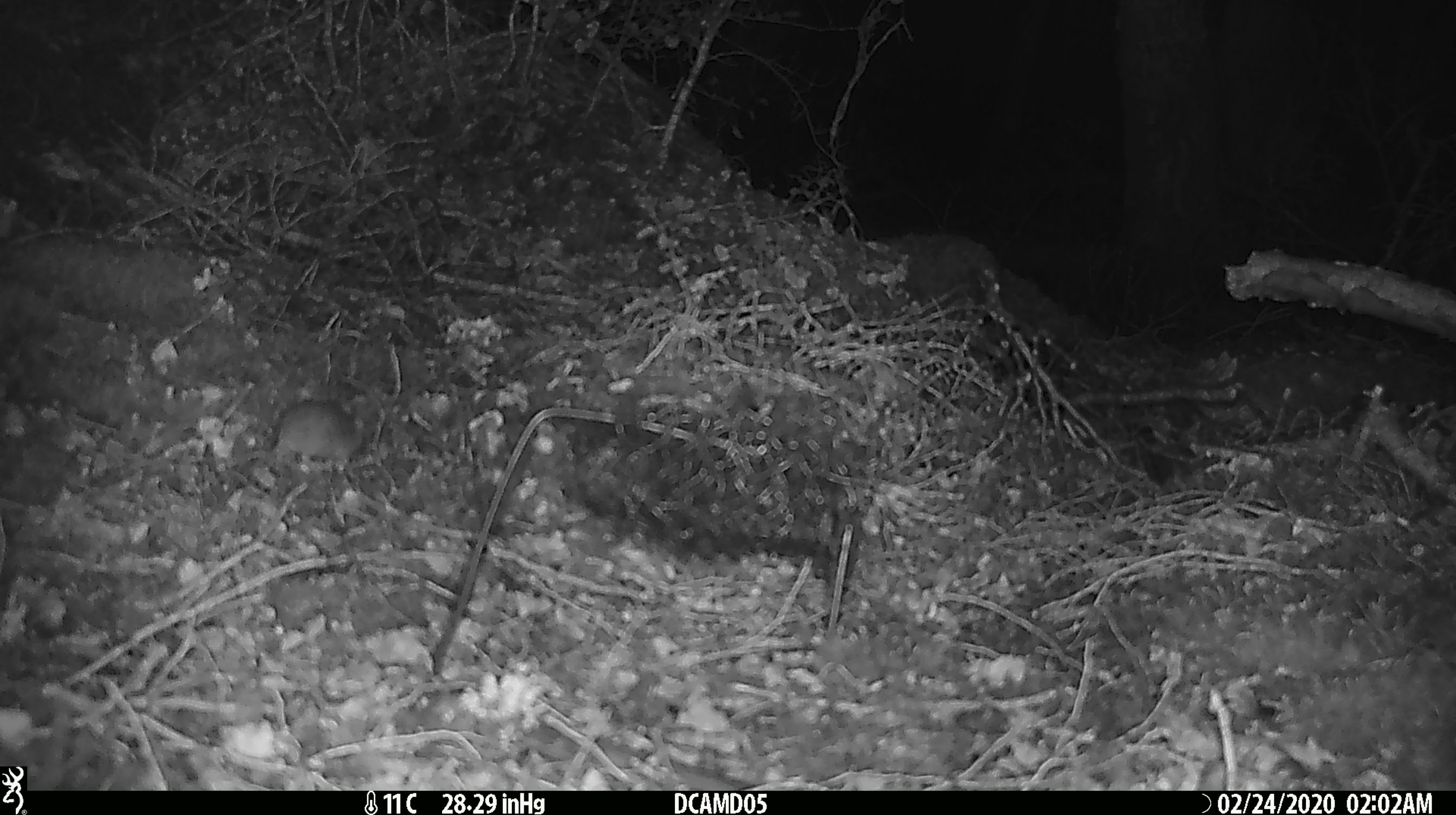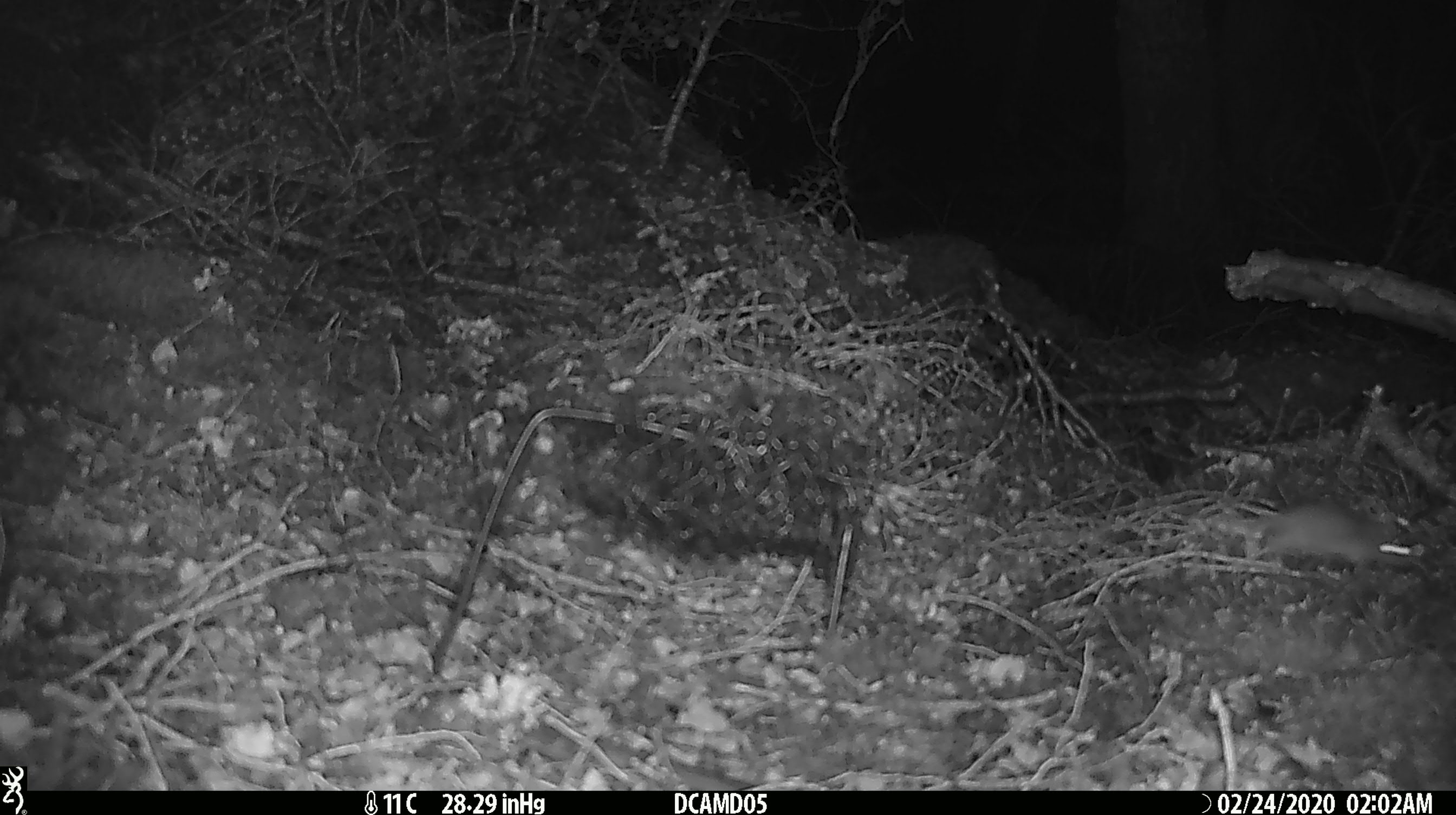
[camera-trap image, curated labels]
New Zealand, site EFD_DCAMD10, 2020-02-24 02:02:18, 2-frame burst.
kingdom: Animalia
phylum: Chordata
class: Mammalia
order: Rodentia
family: Muridae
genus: Mus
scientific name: Mus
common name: mouse